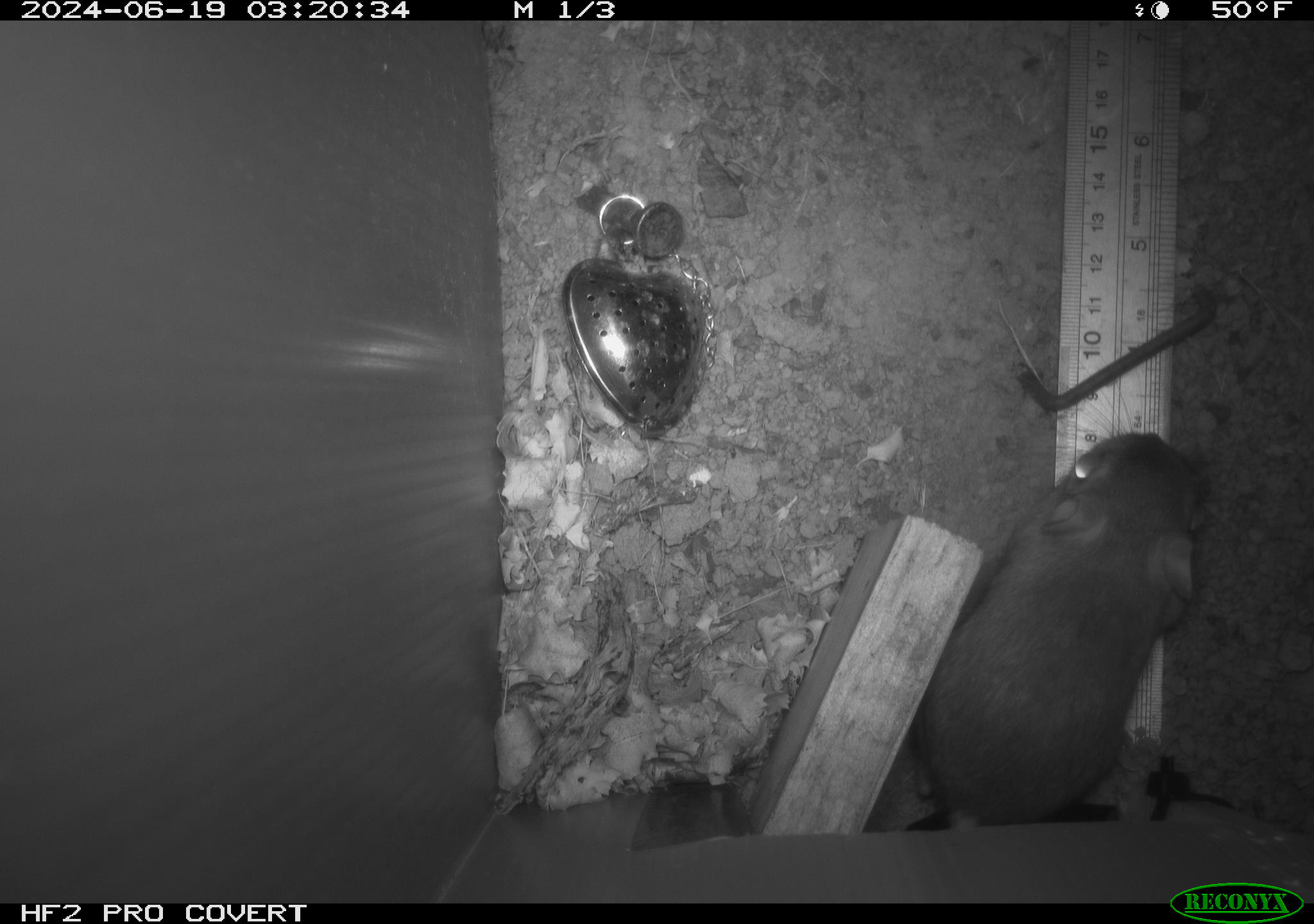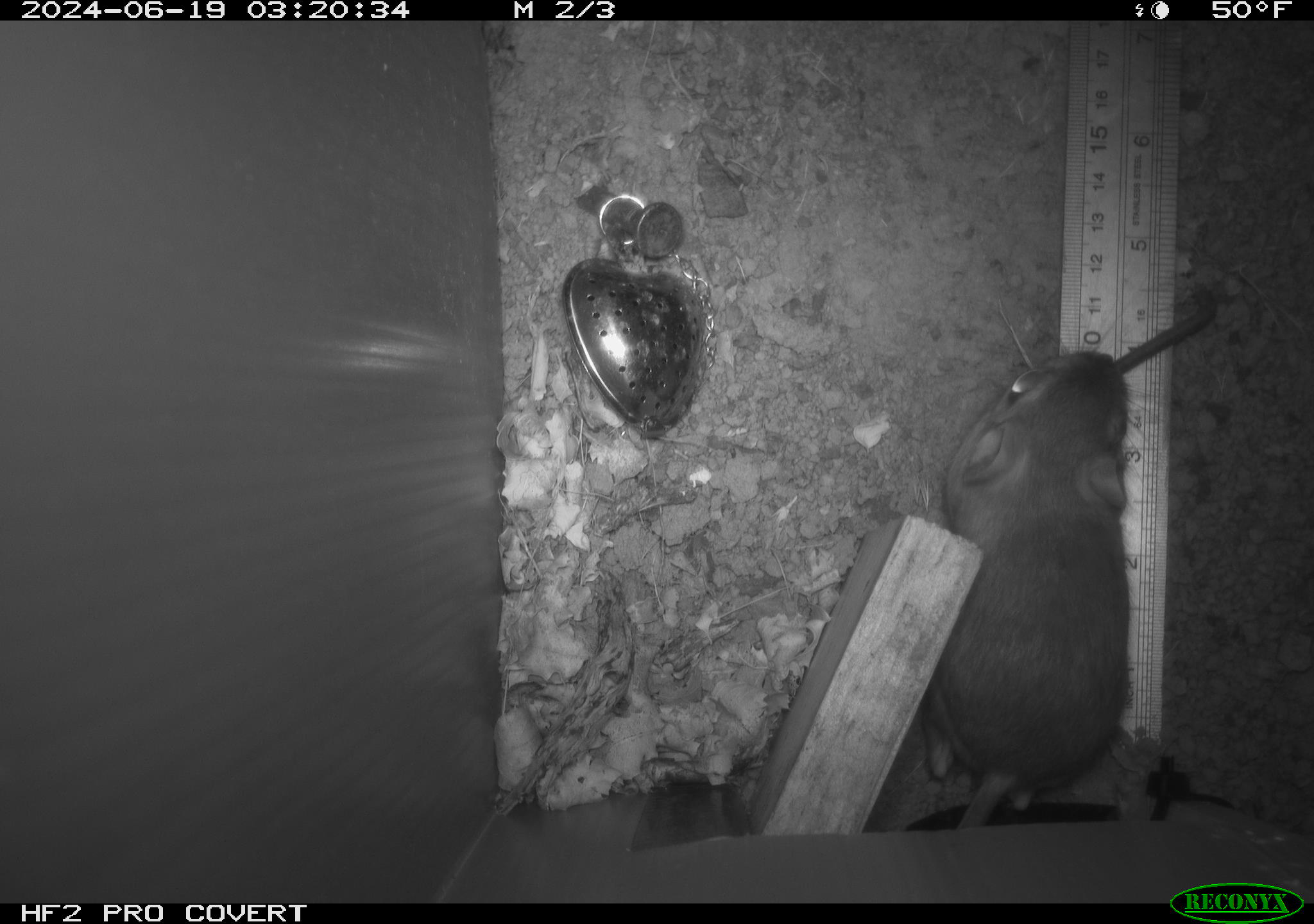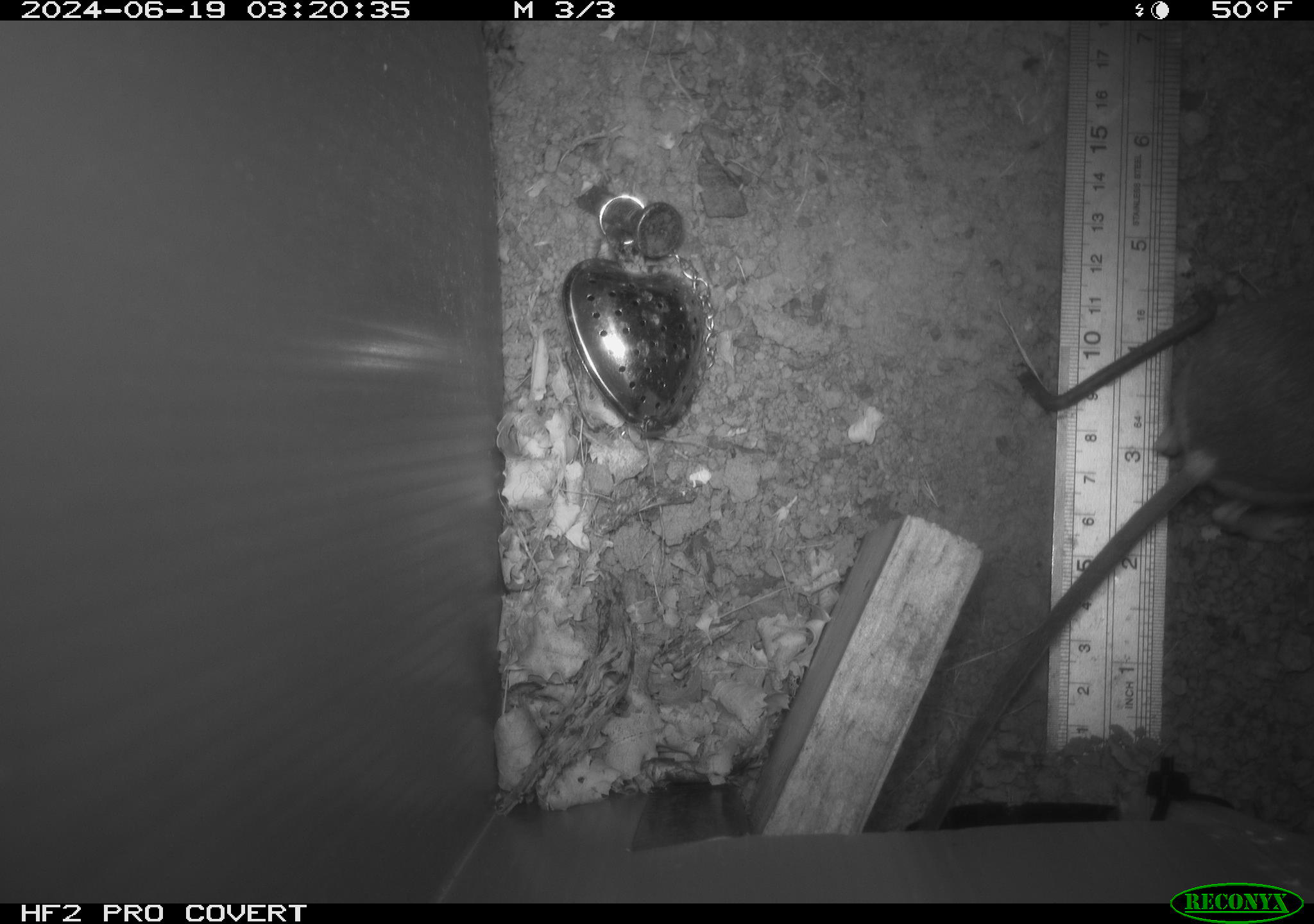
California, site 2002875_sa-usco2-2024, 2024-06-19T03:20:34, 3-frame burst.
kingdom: Animalia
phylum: Chordata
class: Mammalia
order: Rodentia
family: Heteromyidae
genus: Dipodomys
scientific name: Dipodomys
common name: kangaroo rats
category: dipodomys species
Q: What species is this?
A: Dipodomys species (kangaroo rats) (Dipodomys).